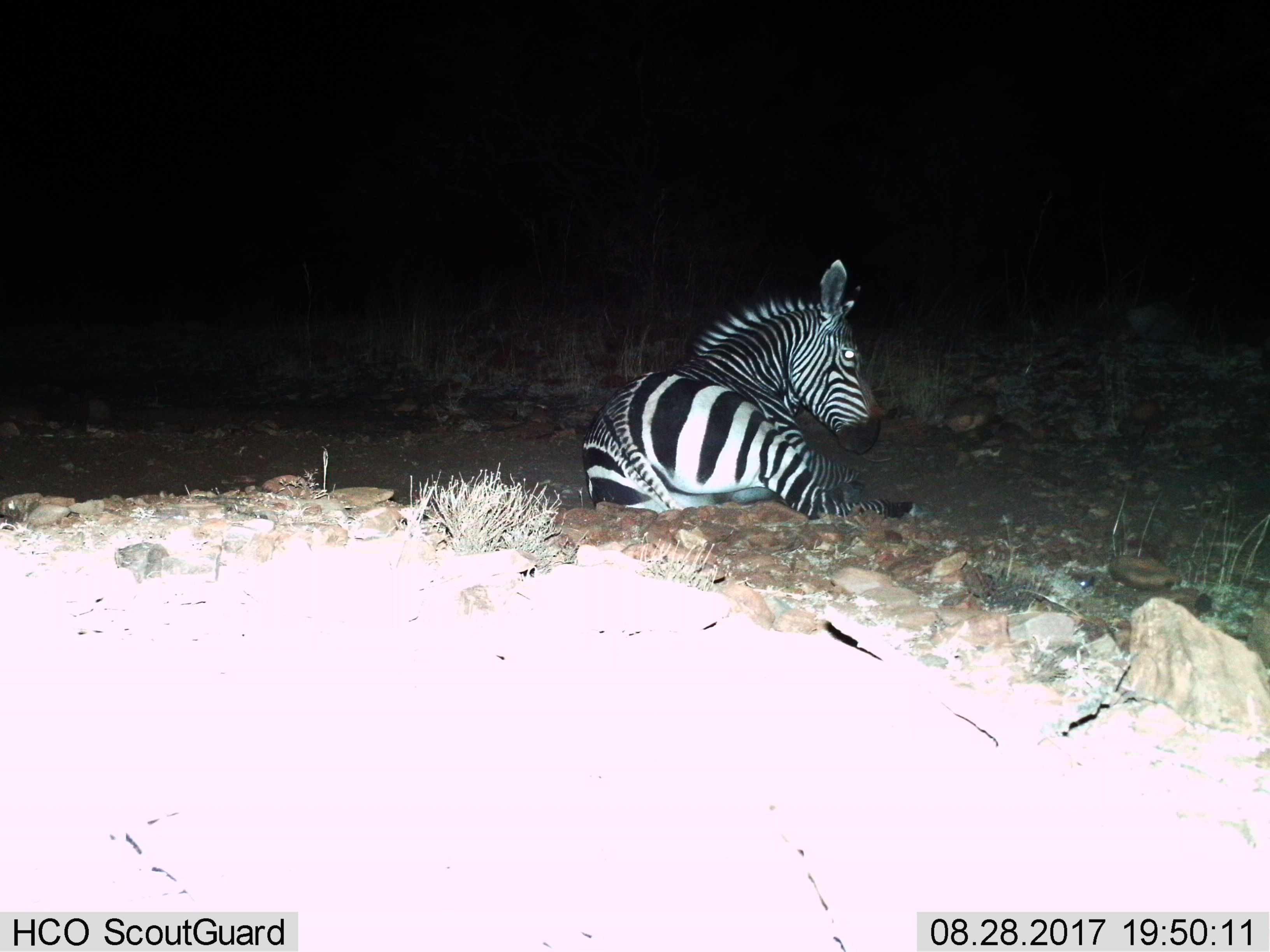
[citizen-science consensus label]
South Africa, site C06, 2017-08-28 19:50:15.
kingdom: Animalia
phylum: Chordata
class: Mammalia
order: Perissodactyla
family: Equidae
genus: Equus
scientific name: Equus zebra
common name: mountain zebra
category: zebramountain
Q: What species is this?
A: Zebramountain (mountain zebra) (Equus zebra).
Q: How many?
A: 1.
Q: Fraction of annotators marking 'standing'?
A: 0%.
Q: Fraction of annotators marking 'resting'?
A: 100%.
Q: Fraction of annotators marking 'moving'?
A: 0%.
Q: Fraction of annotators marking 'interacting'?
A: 0%.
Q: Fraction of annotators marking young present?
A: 0%.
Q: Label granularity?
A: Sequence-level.